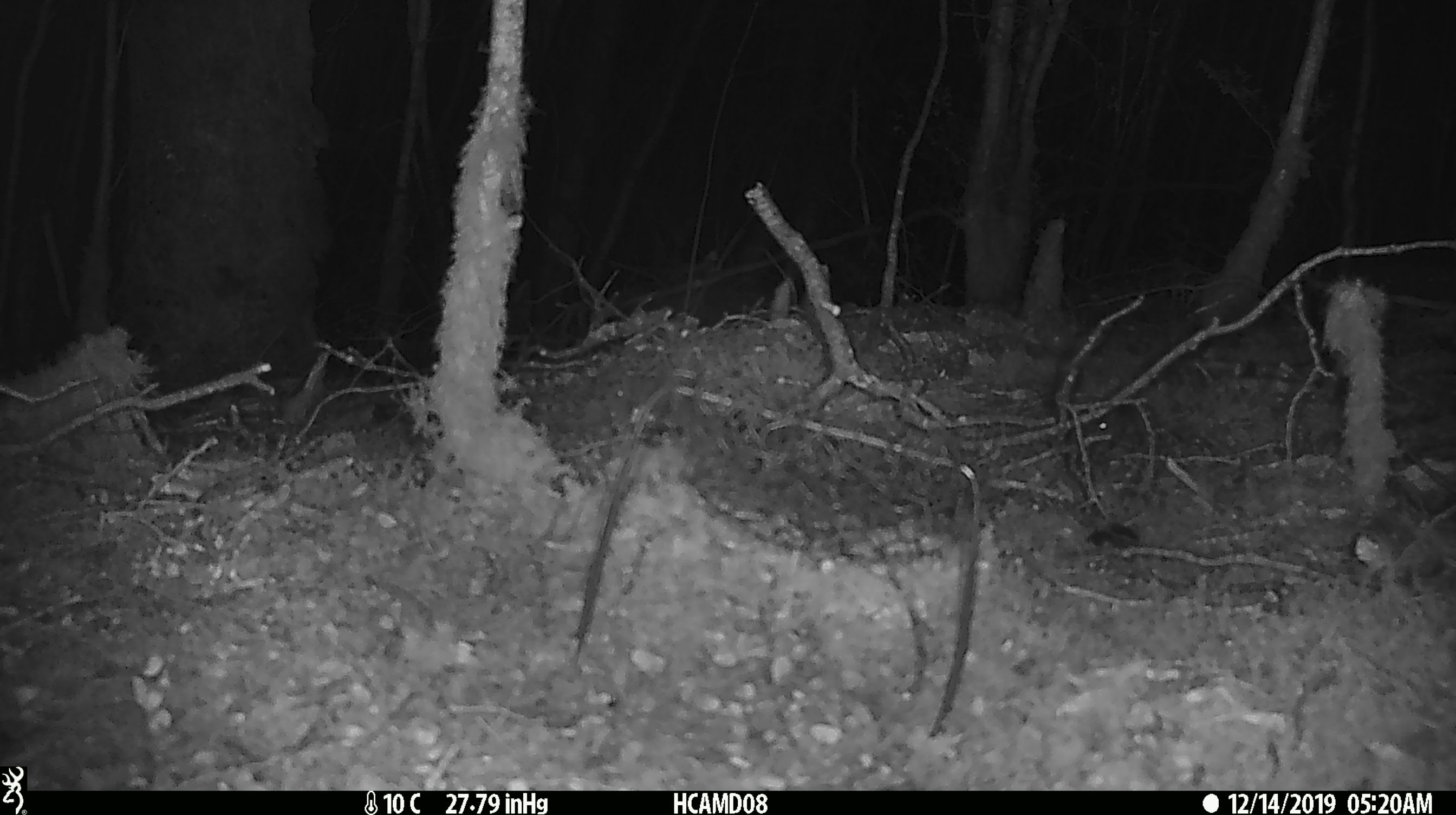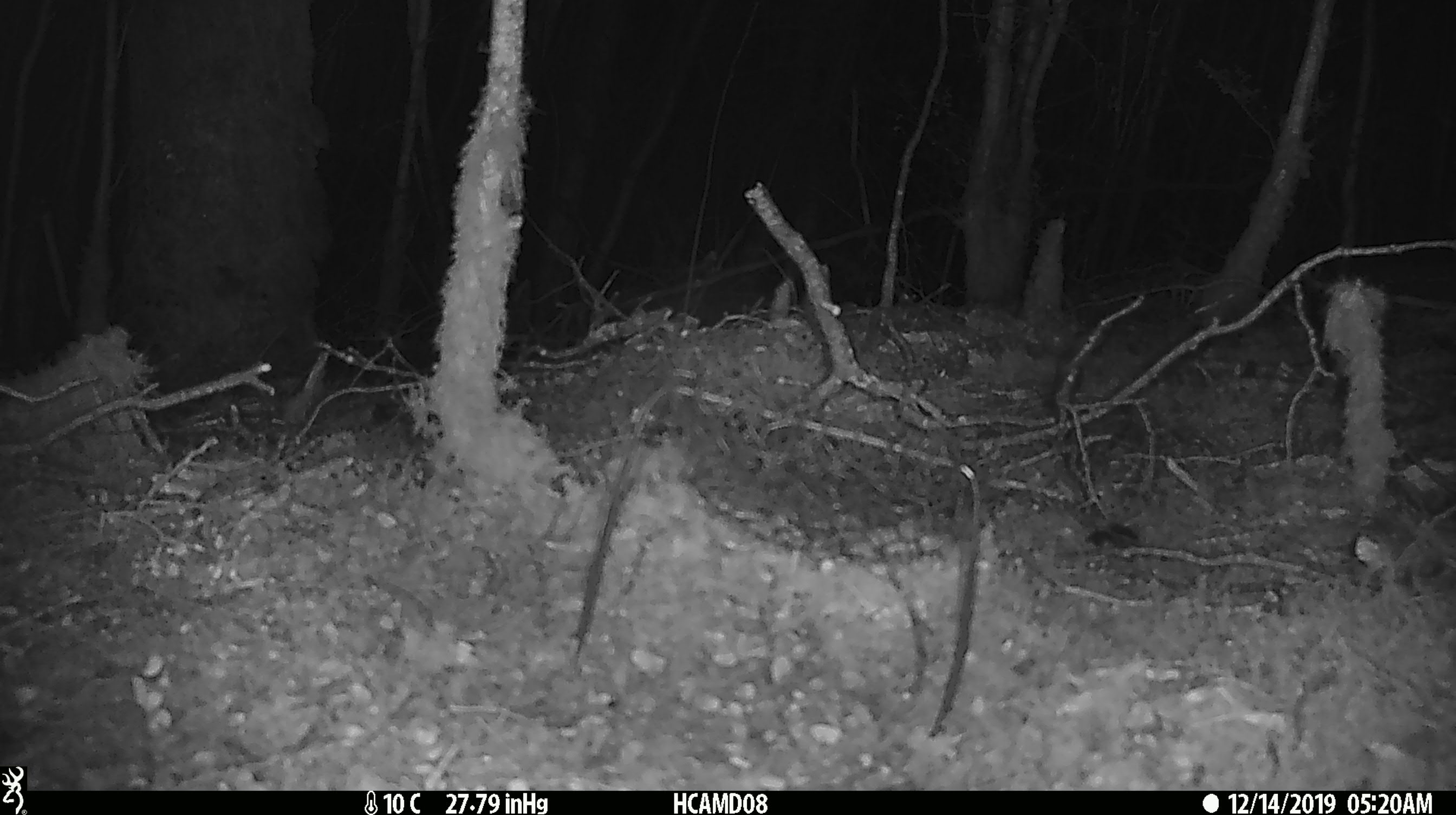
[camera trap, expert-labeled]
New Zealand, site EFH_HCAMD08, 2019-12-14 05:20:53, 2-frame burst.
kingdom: Animalia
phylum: Chordata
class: Mammalia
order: Rodentia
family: Muridae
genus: Mus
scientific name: Mus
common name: mouse